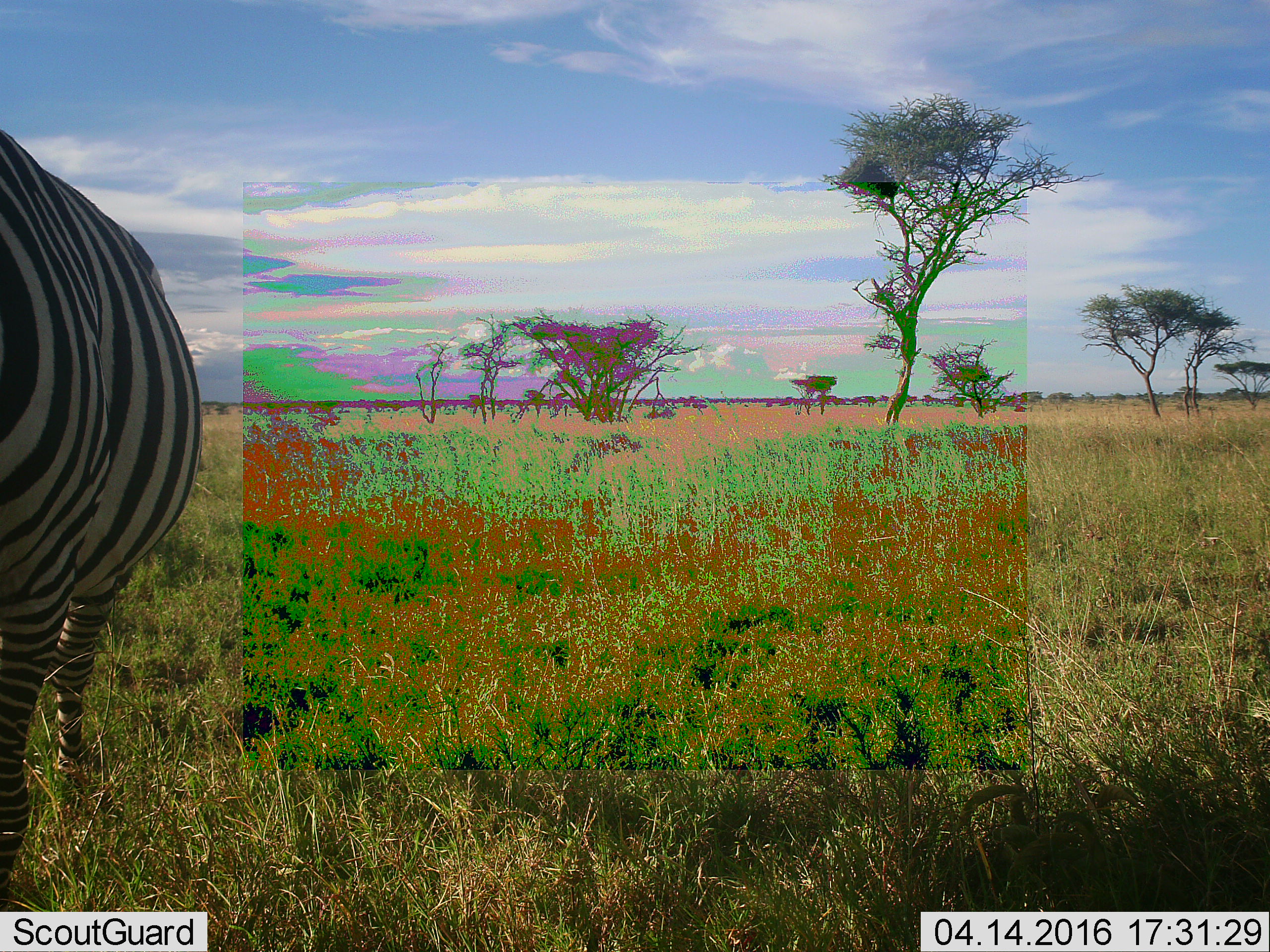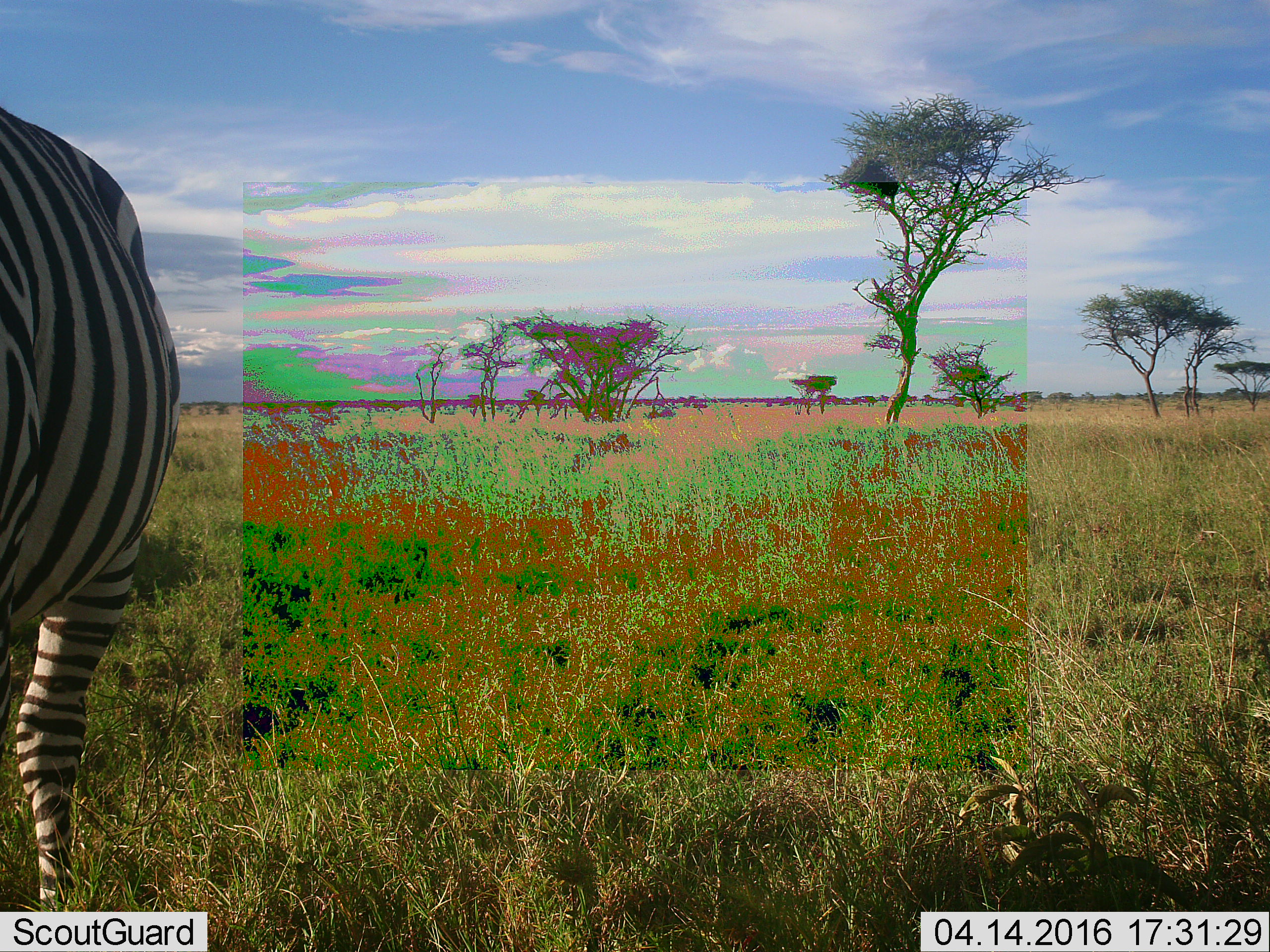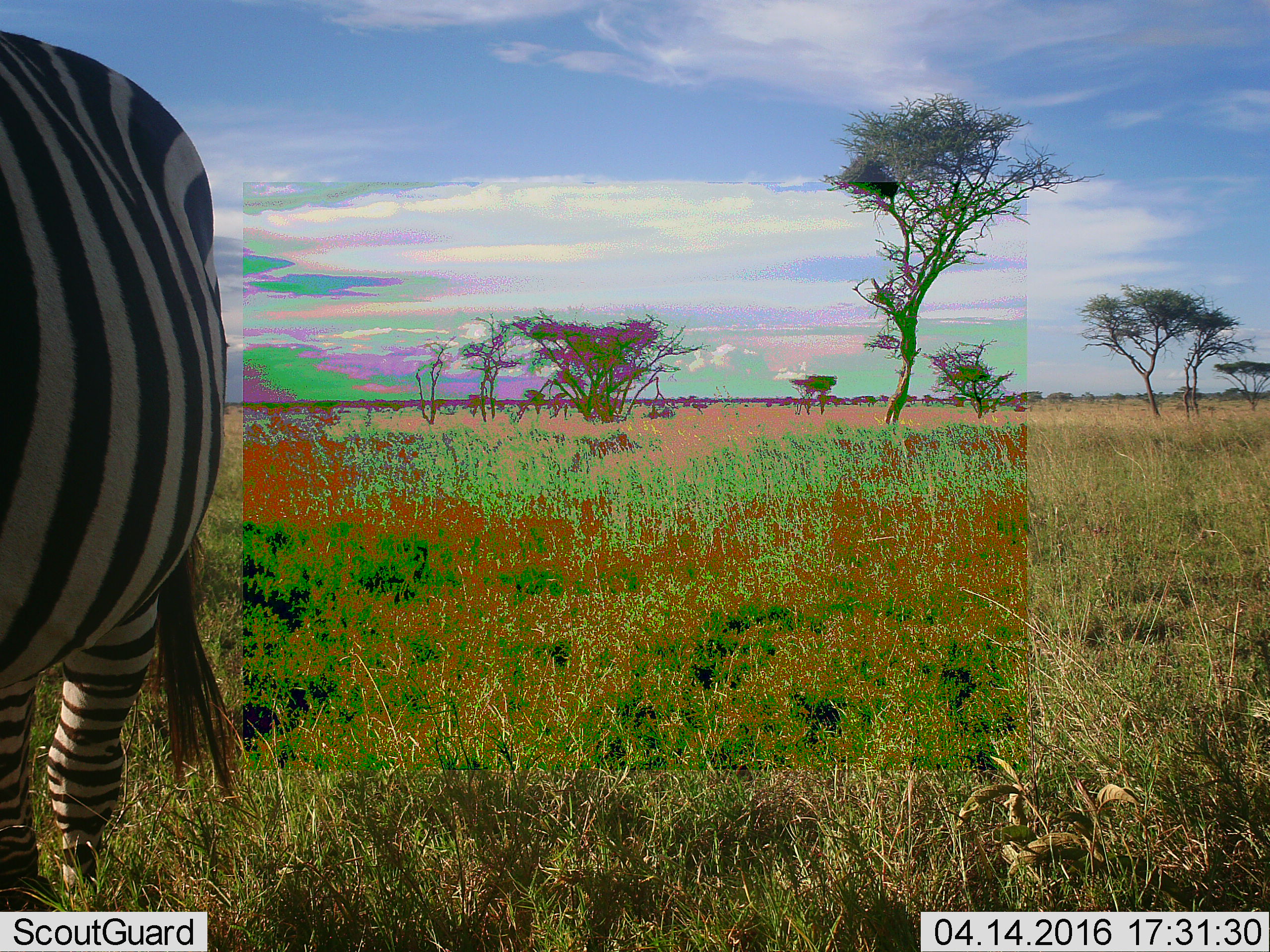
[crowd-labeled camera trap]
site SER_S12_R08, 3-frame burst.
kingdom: Animalia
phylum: Chordata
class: Mammalia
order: Perissodactyla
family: Equidae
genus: Equus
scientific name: Equus quagga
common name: plains zebra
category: zebraplains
Zebraplains (plains zebra) (Equus quagga), count 1. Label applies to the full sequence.